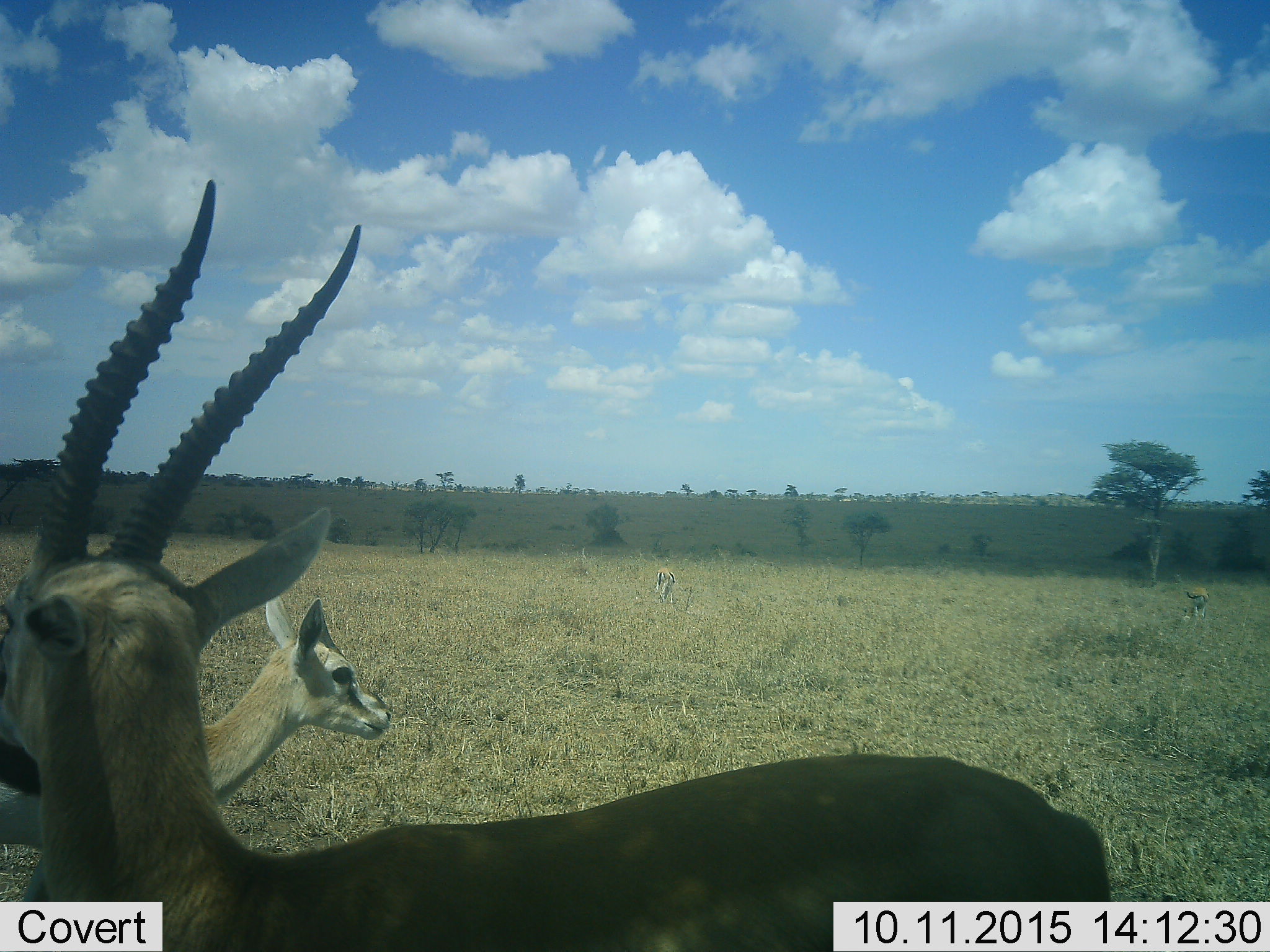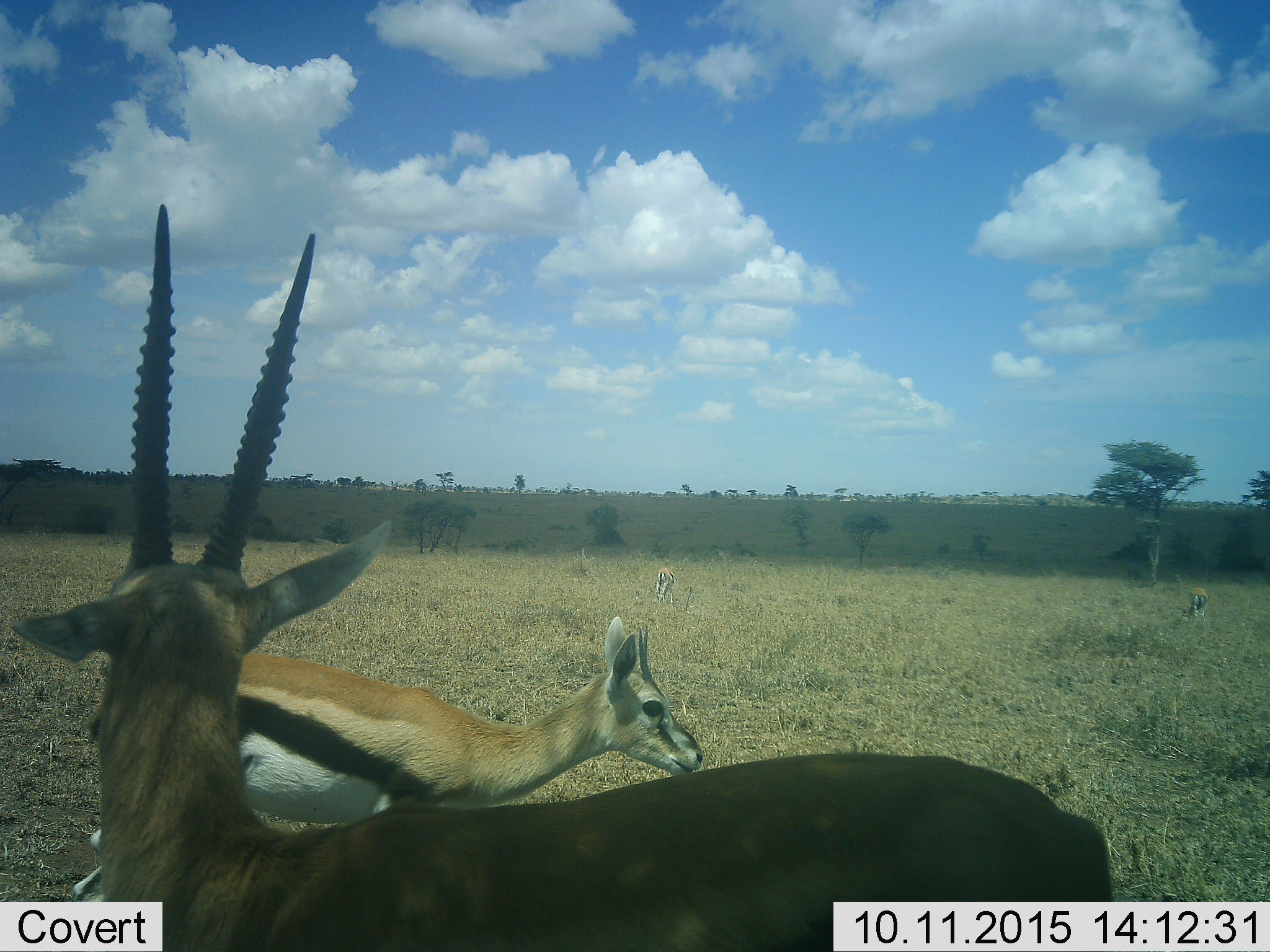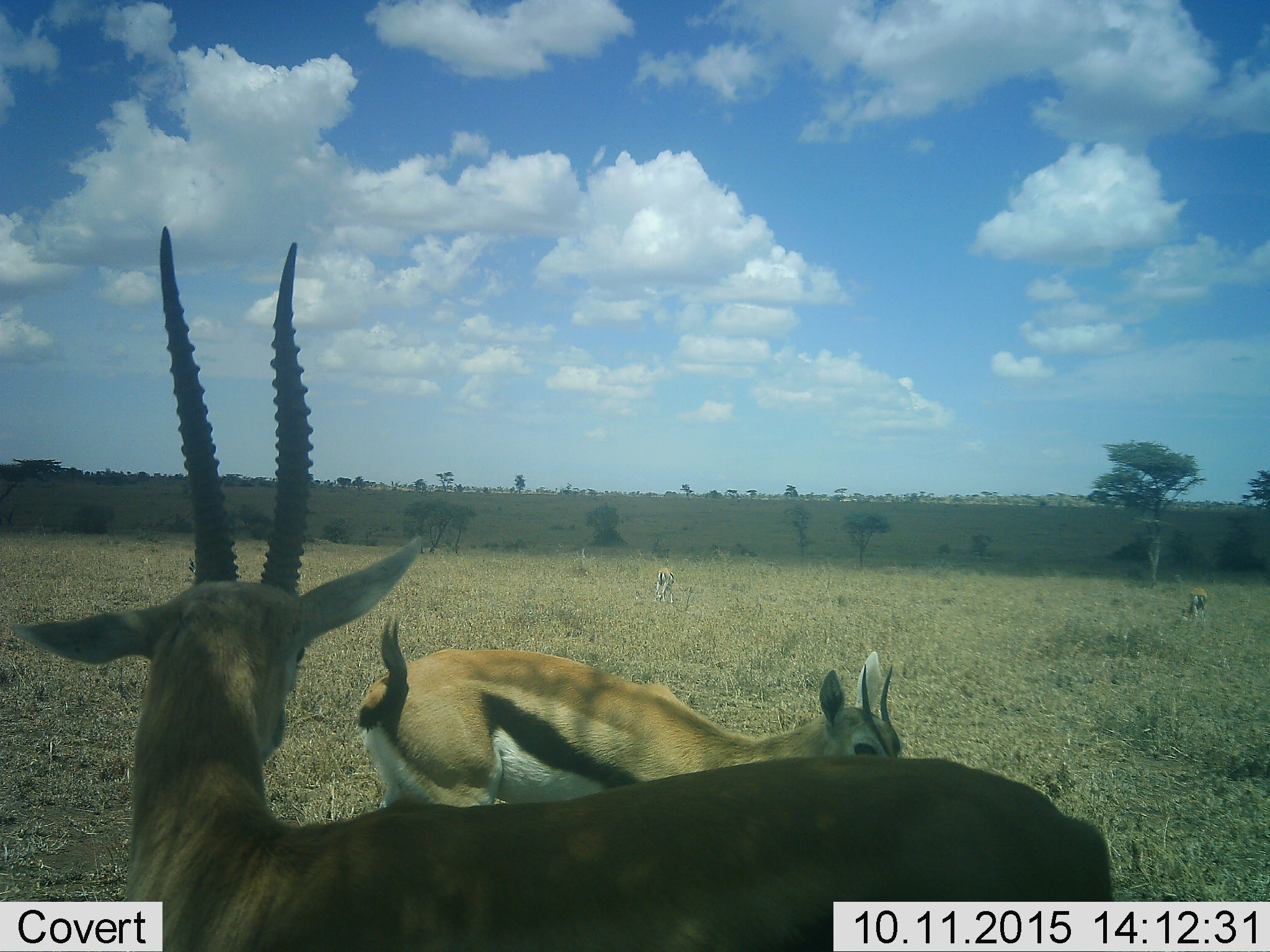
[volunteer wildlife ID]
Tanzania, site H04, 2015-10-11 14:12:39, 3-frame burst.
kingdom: Animalia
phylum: Chordata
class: Mammalia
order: Artiodactyla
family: Bovidae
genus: Eudorcas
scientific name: Eudorcas thomsonii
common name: thomson's gazelle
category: gazellethomsons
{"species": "gazellethomsons (thomson's gazelle) (Eudorcas thomsonii)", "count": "4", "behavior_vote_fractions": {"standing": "56%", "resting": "0%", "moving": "44%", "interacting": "0%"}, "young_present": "22%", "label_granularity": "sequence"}